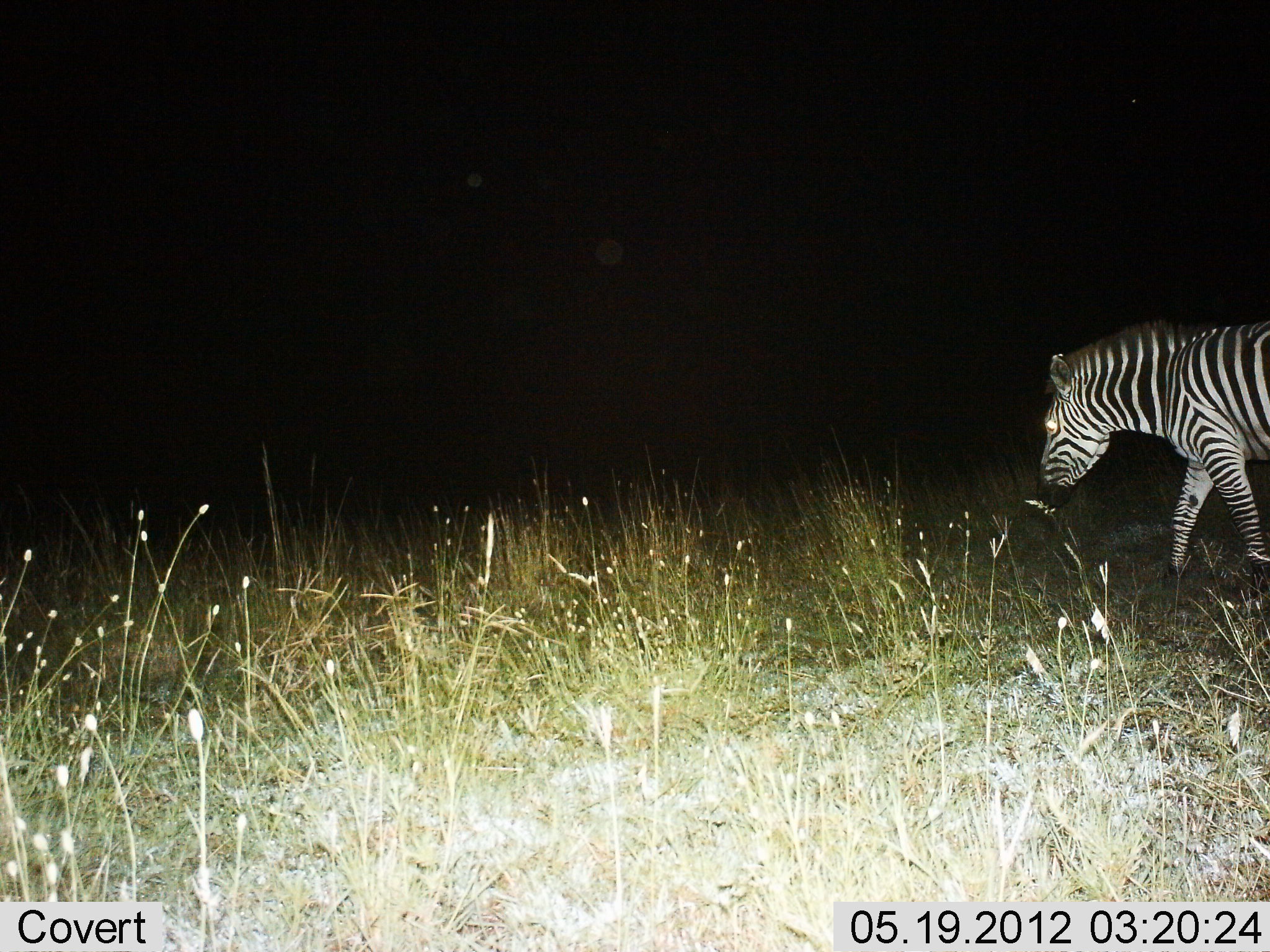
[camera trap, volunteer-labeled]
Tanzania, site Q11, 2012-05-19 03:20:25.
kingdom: Animalia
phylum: Chordata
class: Mammalia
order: Perissodactyla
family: Equidae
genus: Equus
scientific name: Equus quagga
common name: plains zebra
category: zebra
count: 1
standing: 10%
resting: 0%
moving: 90%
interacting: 0%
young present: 0%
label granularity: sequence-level